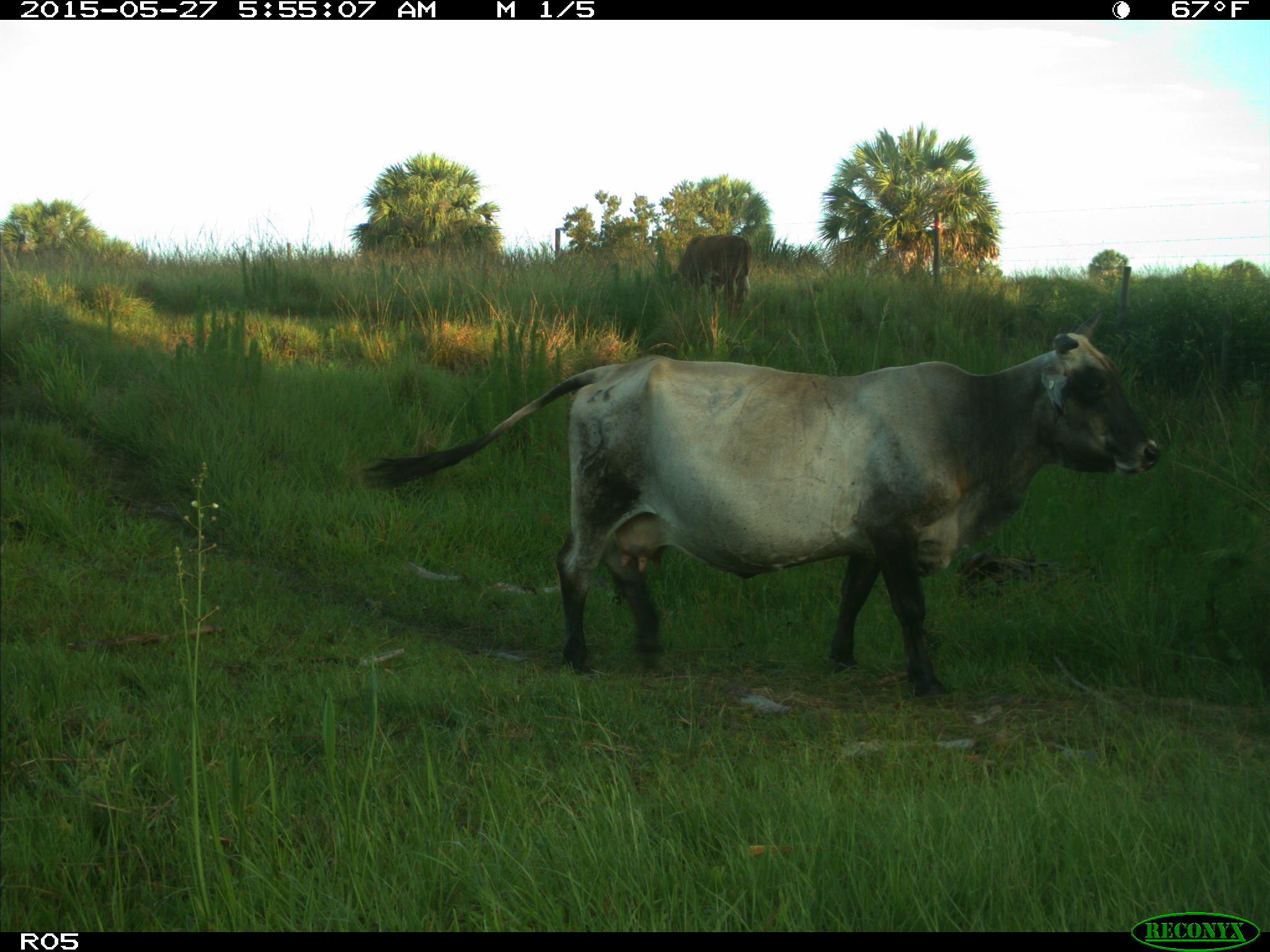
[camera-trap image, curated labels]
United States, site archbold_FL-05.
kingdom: Animalia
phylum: Chordata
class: Mammalia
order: Artiodactyla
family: Bovidae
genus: Bos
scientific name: Bos taurus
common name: domestic cow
Bos taurus (domestic cow).